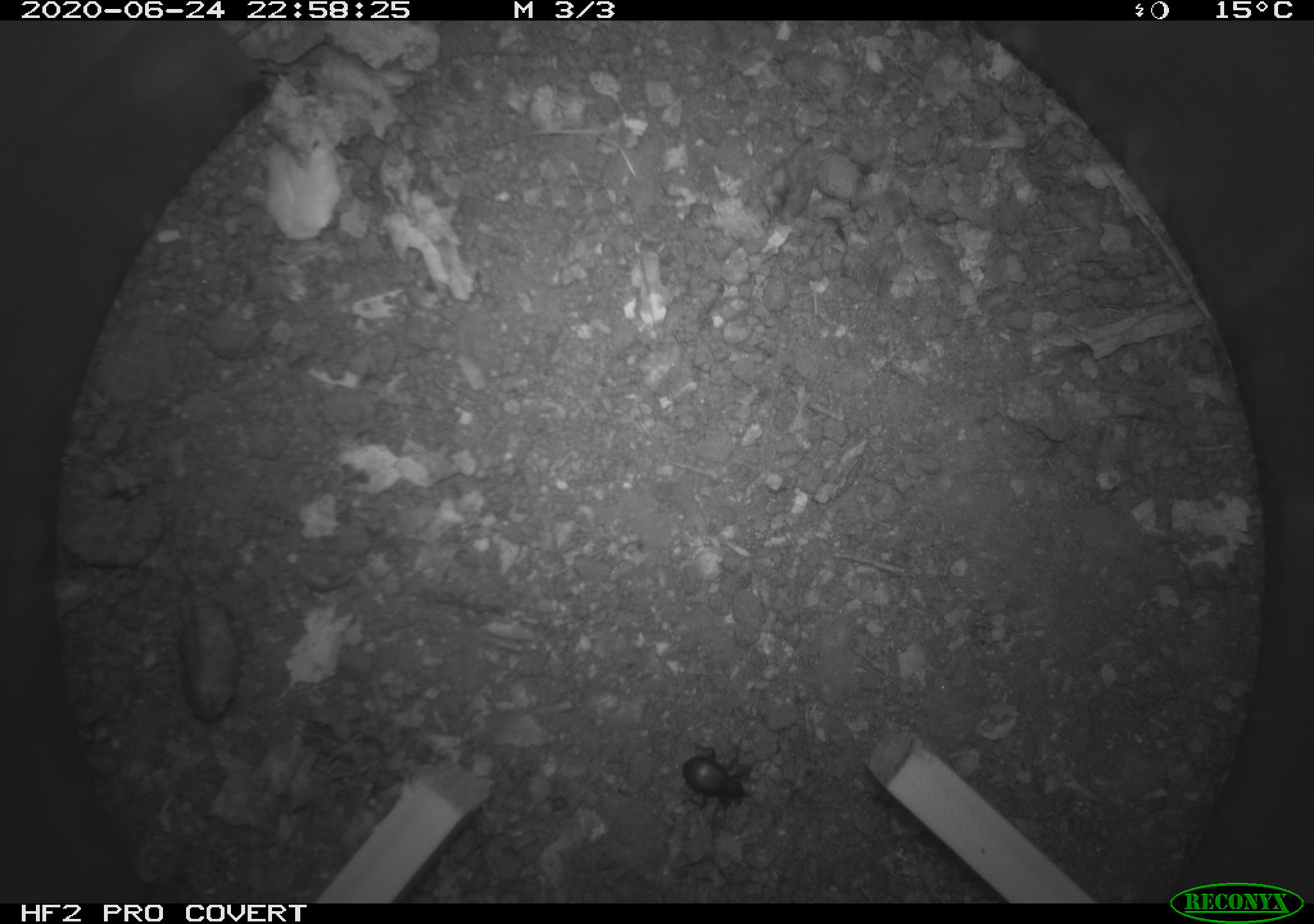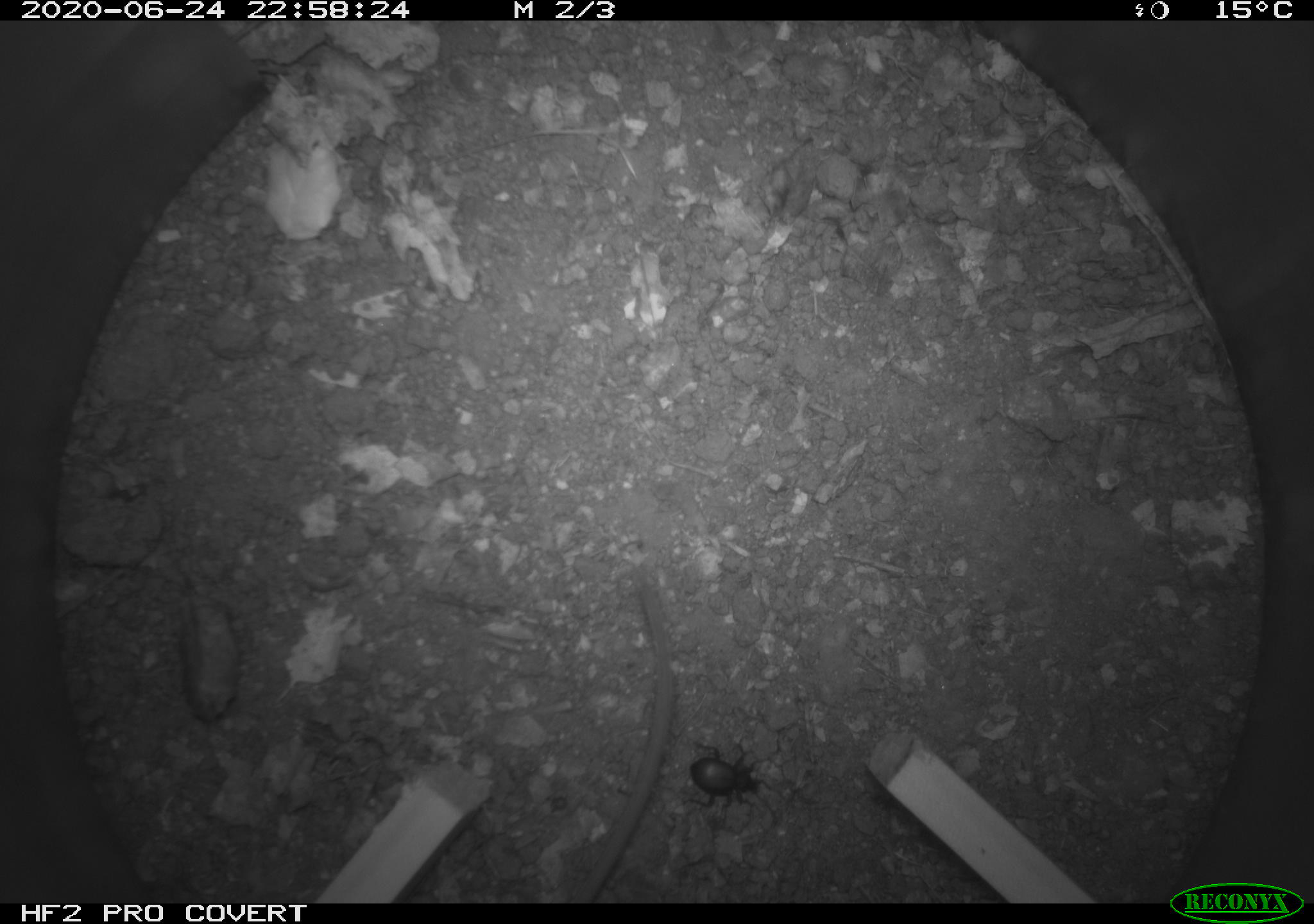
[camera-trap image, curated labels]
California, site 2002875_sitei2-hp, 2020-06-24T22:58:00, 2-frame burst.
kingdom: Animalia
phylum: Arthropoda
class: Insecta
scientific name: Insecta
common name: insect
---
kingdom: Animalia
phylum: Chordata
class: Mammalia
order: Rodentia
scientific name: Rodentia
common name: mouse species